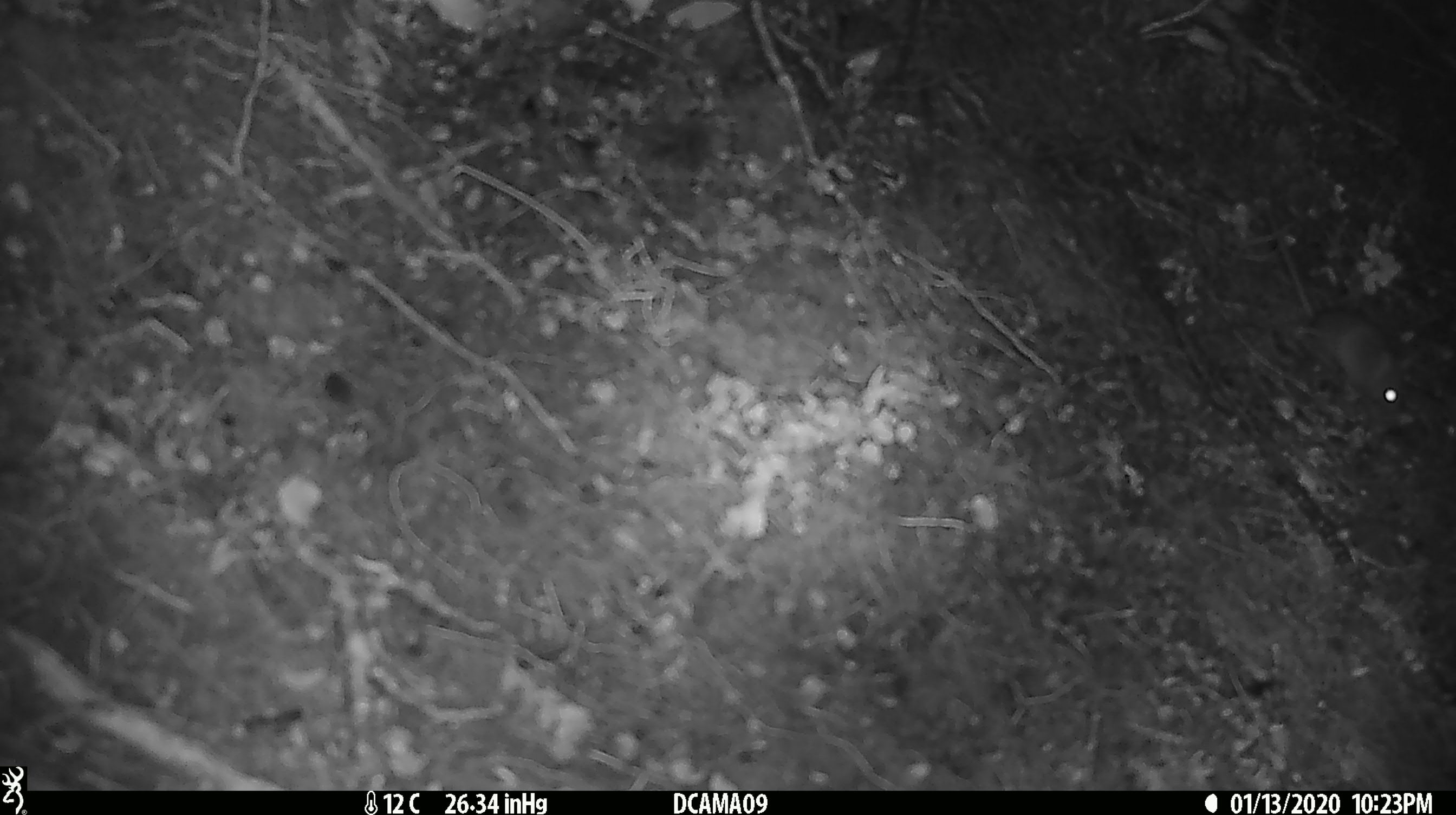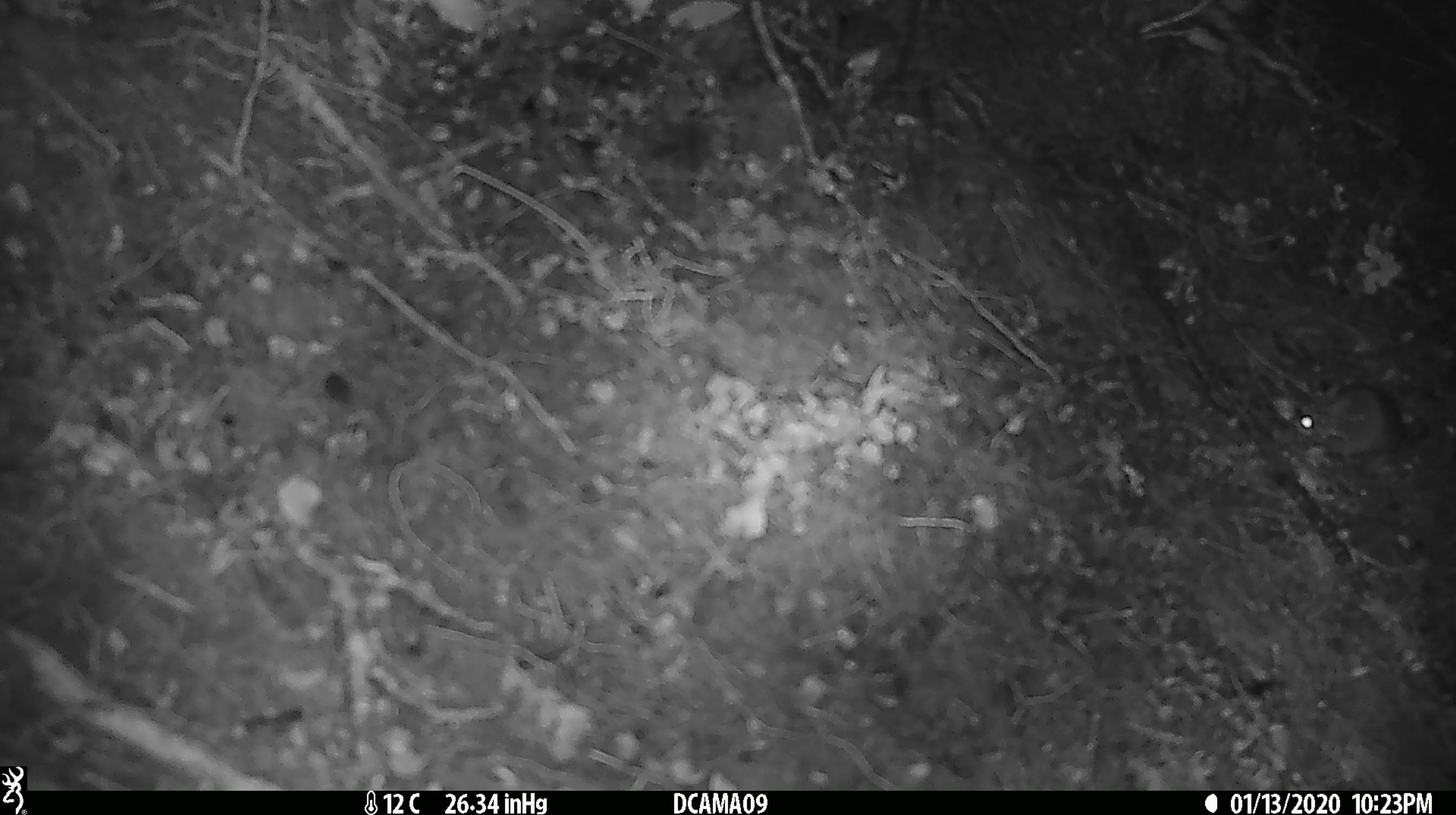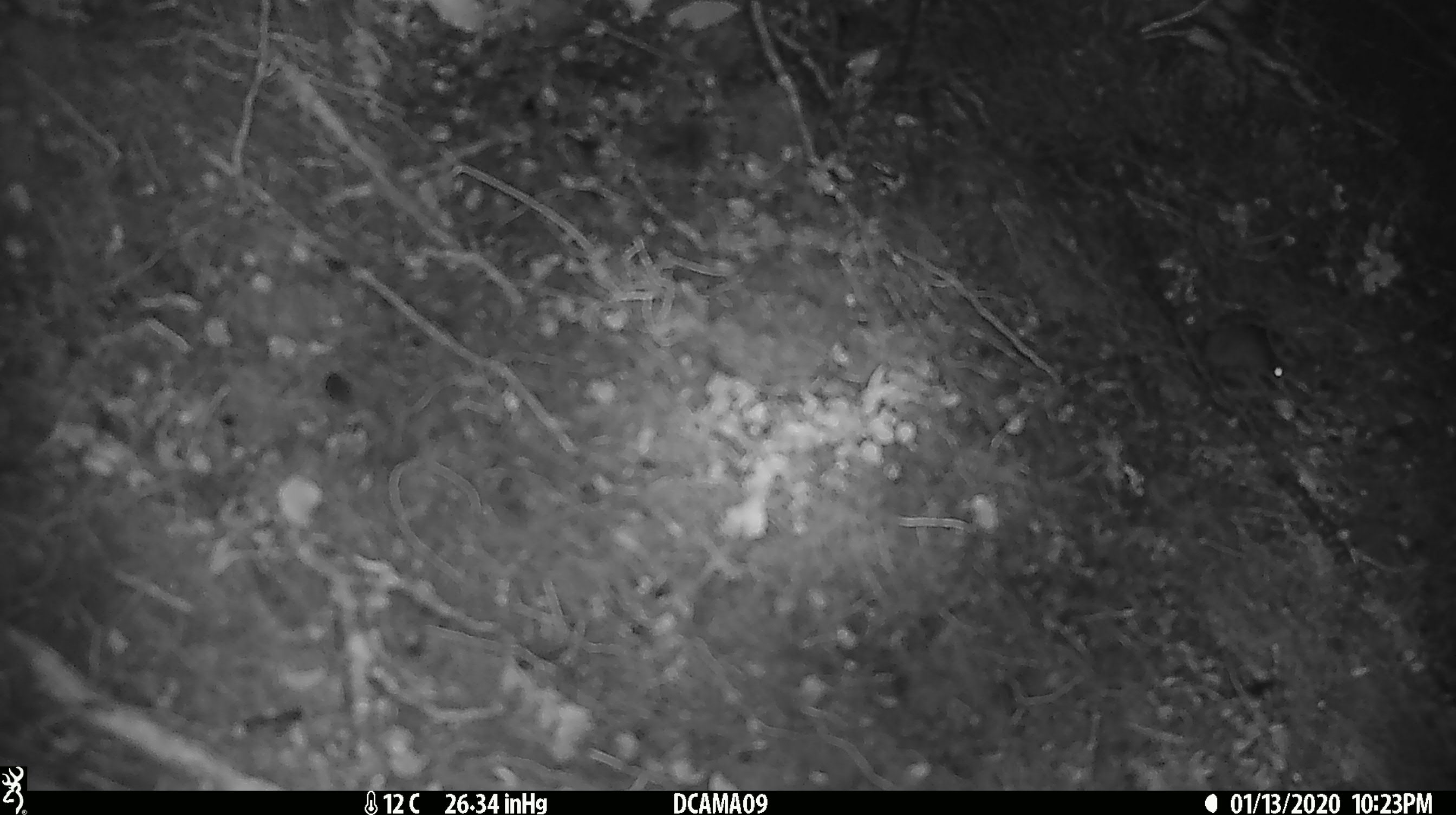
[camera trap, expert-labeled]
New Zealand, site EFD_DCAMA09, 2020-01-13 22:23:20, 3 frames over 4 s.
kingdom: Animalia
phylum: Chordata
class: Mammalia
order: Rodentia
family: Muridae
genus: Mus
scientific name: Mus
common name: mouse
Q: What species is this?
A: Mouse (Mus).